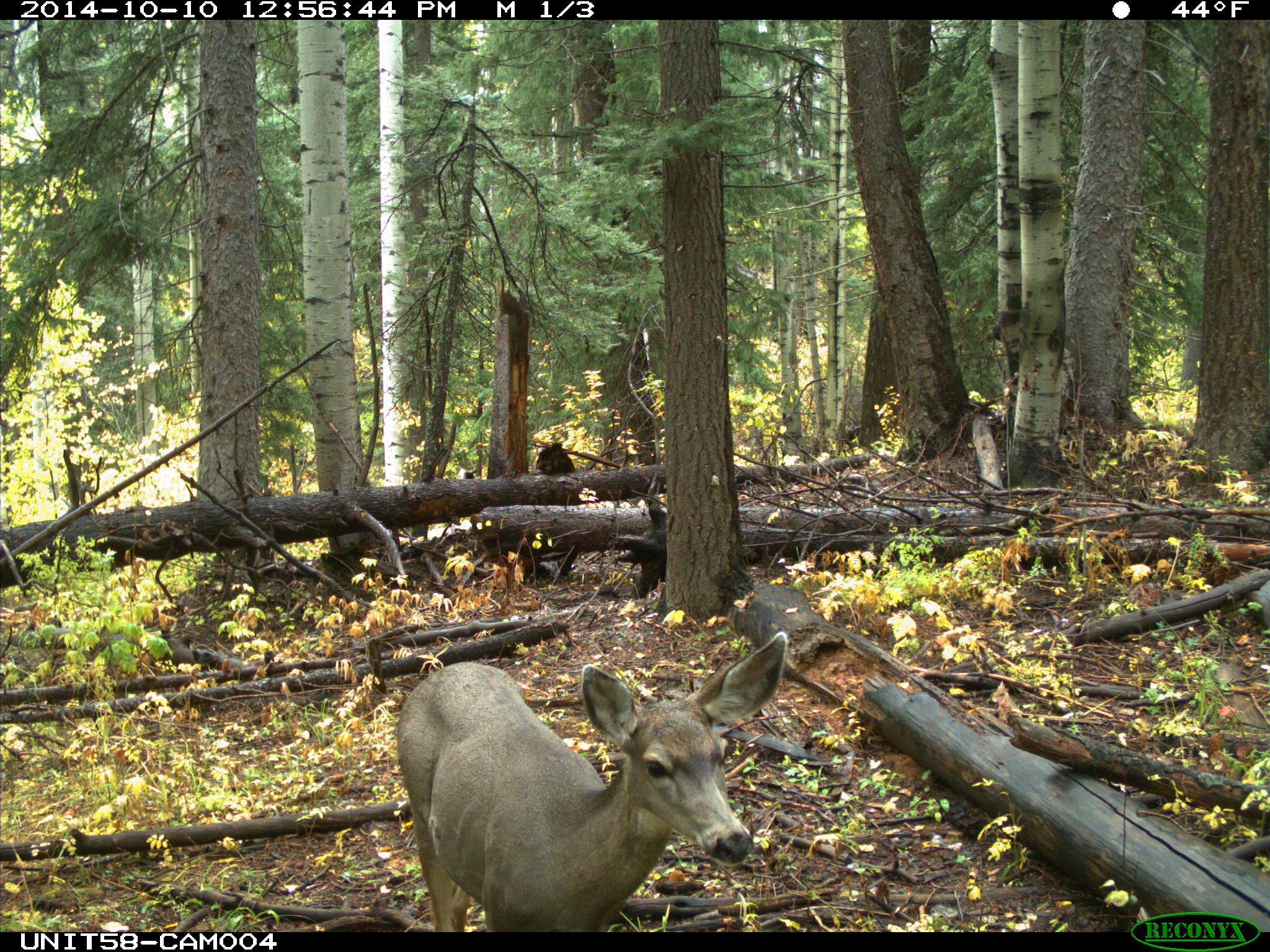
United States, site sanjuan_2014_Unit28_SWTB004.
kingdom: Animalia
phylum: Chordata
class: Mammalia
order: Artiodactyla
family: Cervidae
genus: Odocoileus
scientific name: Odocoileus hemionus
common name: mule deer